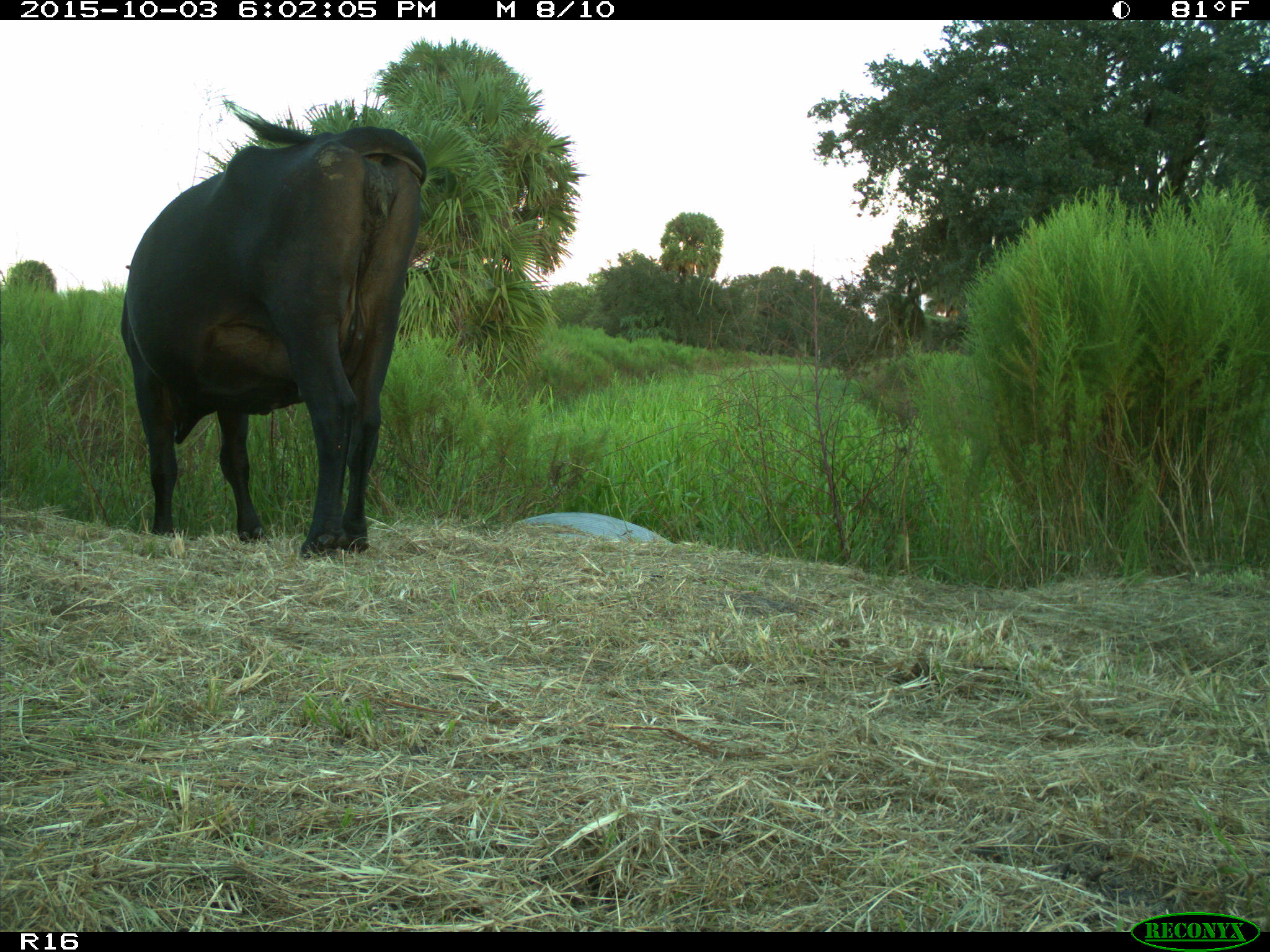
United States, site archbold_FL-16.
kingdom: Animalia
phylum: Chordata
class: Mammalia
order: Artiodactyla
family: Bovidae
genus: Bos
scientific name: Bos taurus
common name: domestic cow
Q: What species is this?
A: Bos taurus (domestic cow).